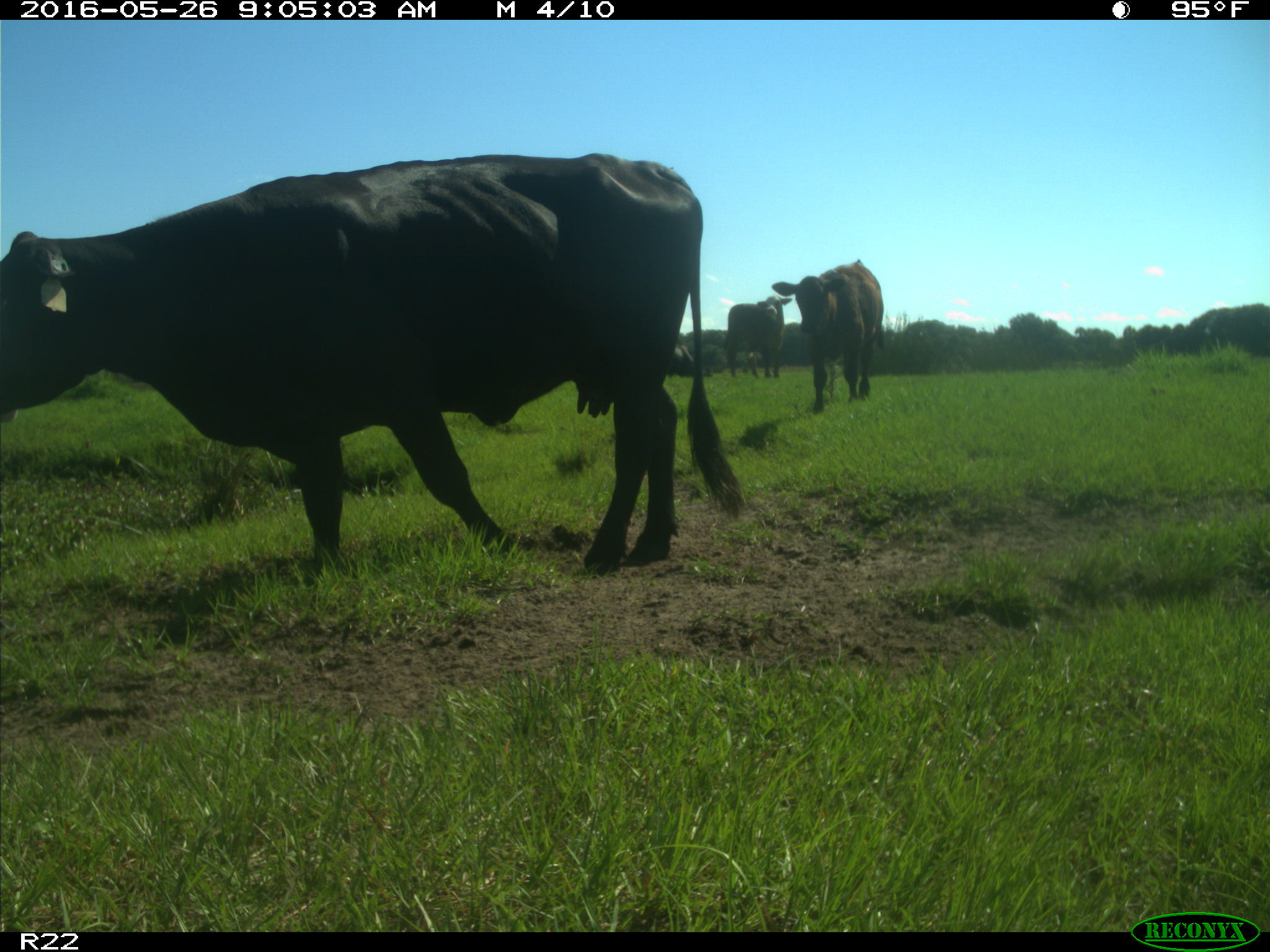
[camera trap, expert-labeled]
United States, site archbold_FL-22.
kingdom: Animalia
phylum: Chordata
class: Mammalia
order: Artiodactyla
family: Bovidae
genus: Bos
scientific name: Bos taurus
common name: domestic cow